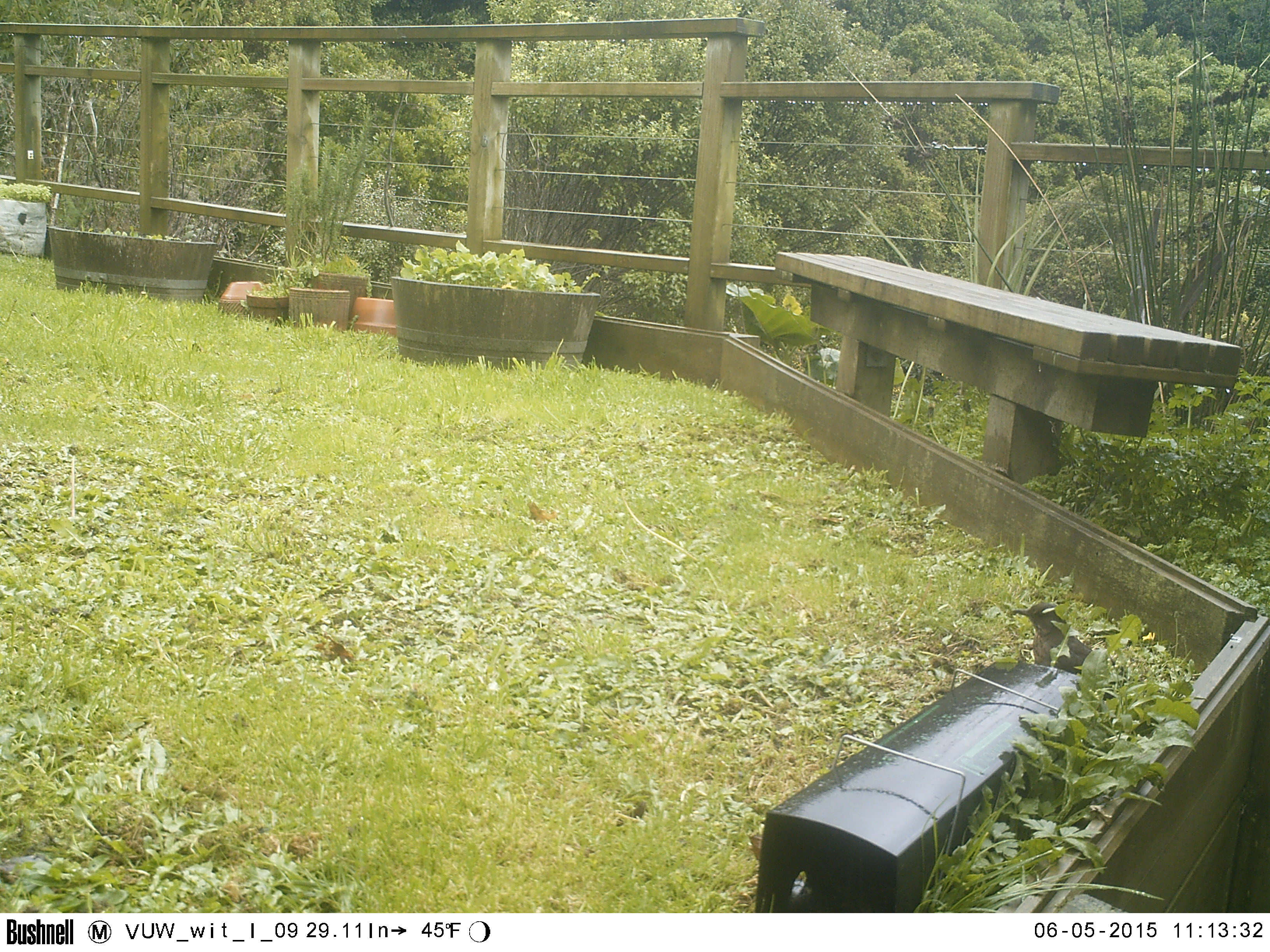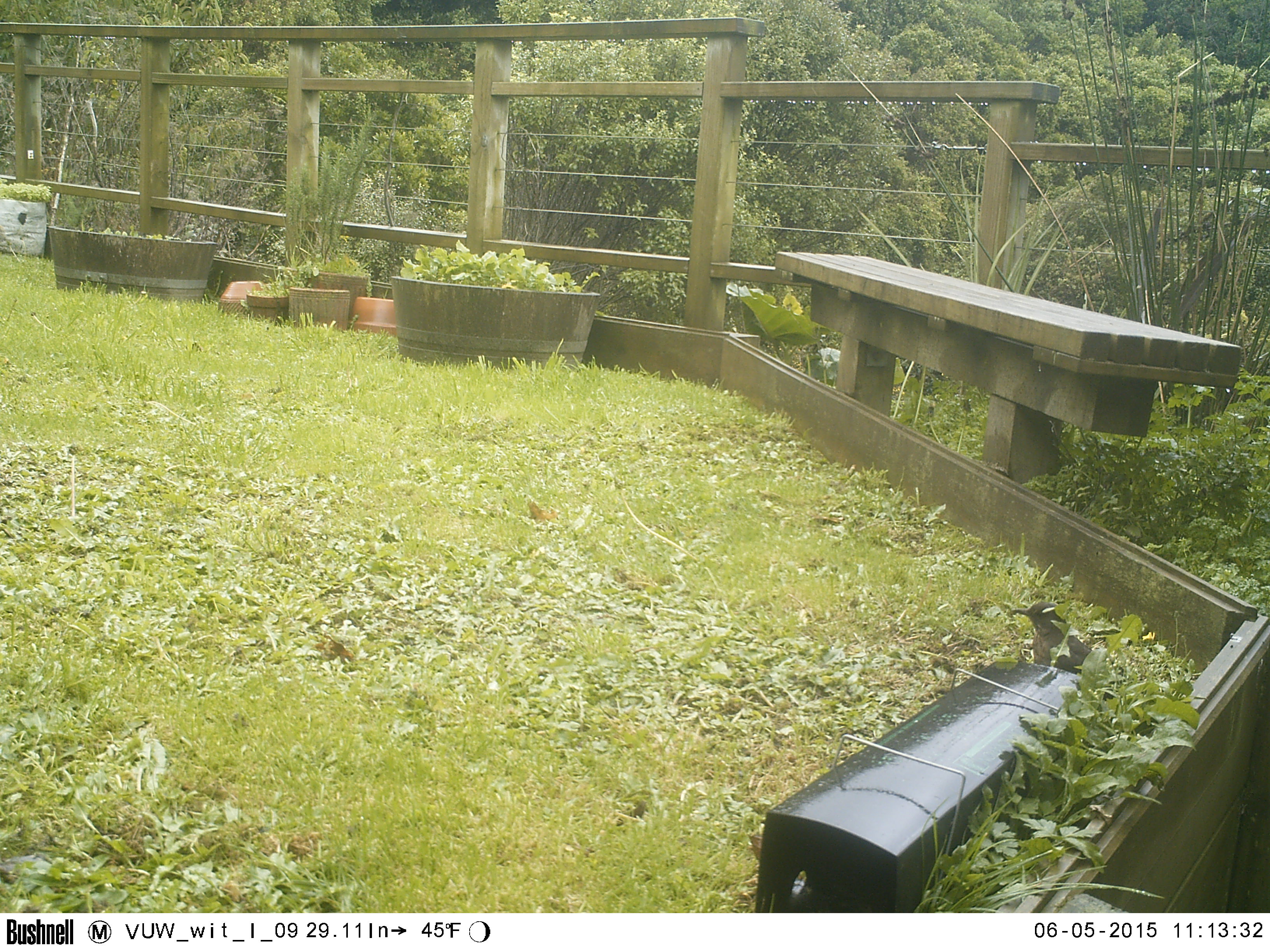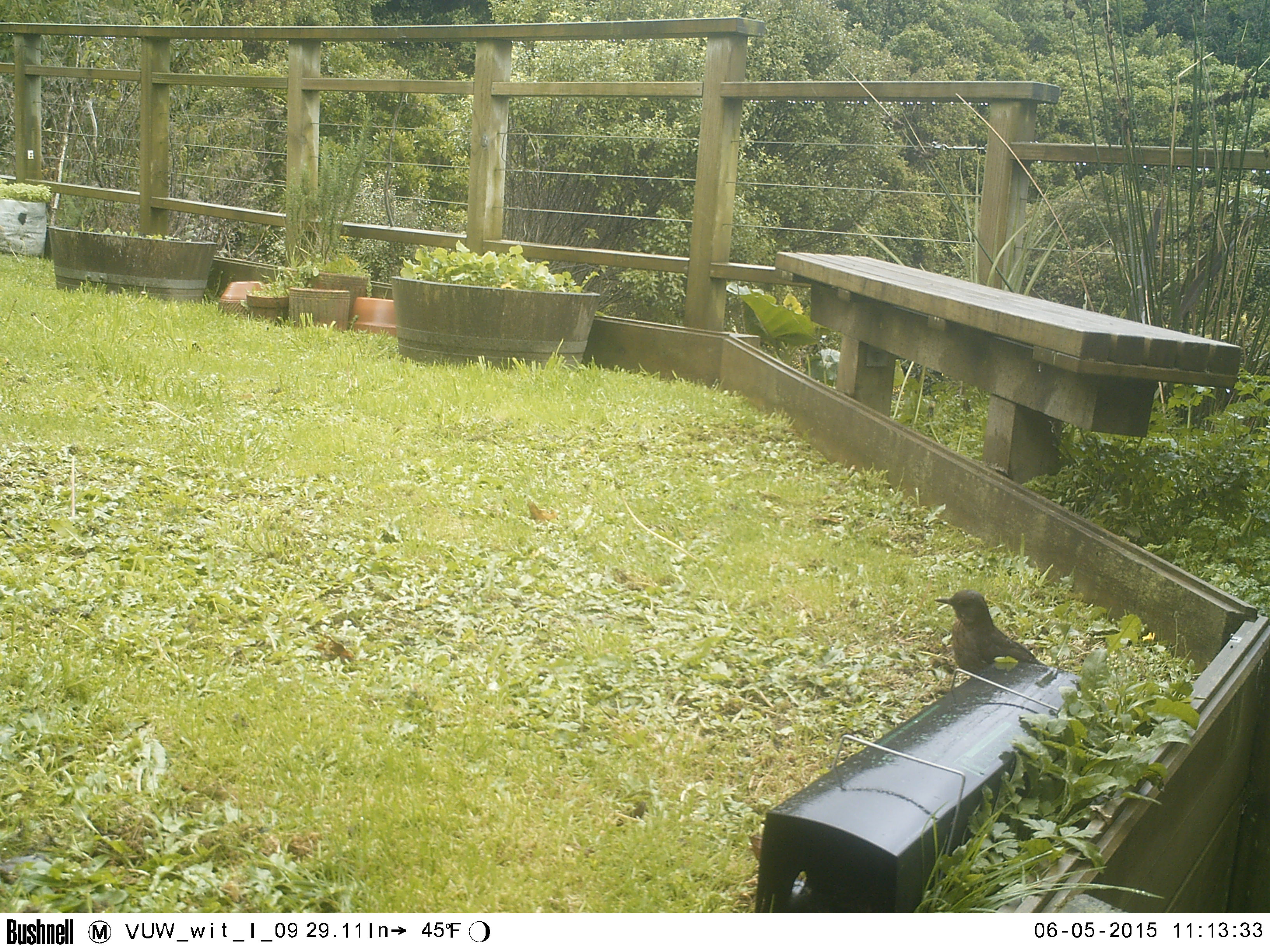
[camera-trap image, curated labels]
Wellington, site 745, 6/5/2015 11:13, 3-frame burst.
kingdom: Animalia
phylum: Chordata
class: Aves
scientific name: Aves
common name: bird